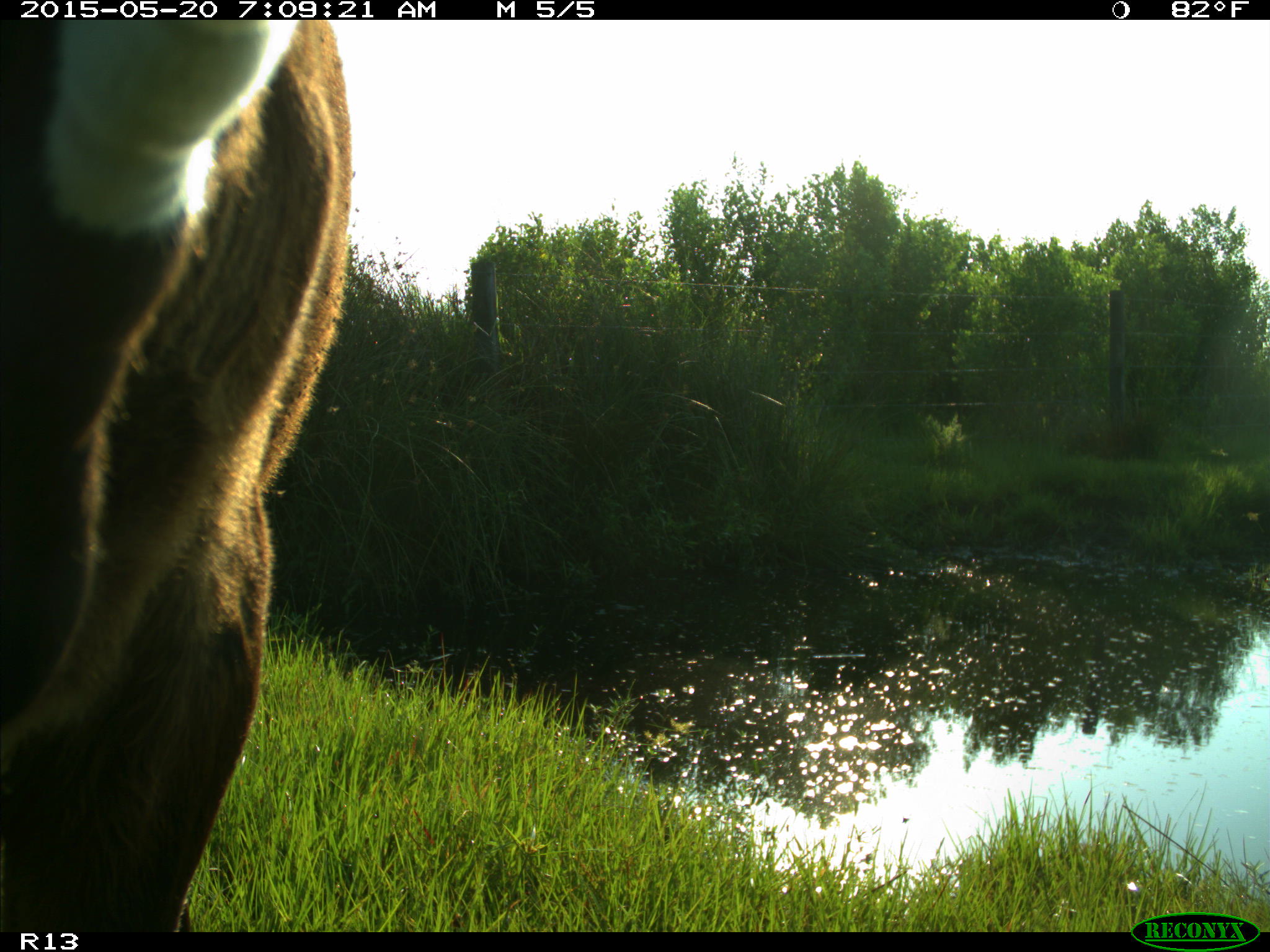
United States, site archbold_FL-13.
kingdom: Animalia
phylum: Chordata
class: Mammalia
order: Artiodactyla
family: Bovidae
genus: Bos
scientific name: Bos taurus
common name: domestic cow